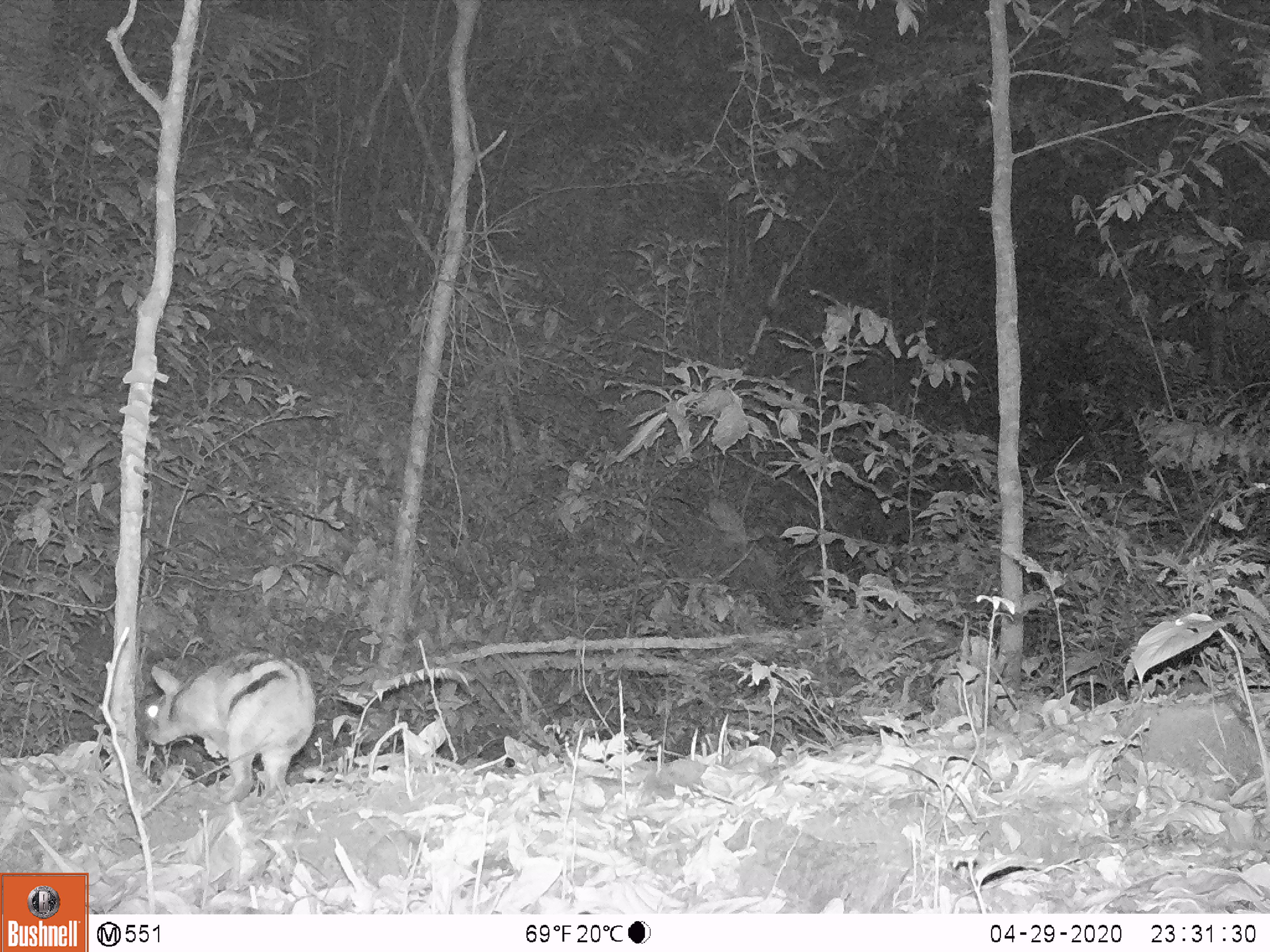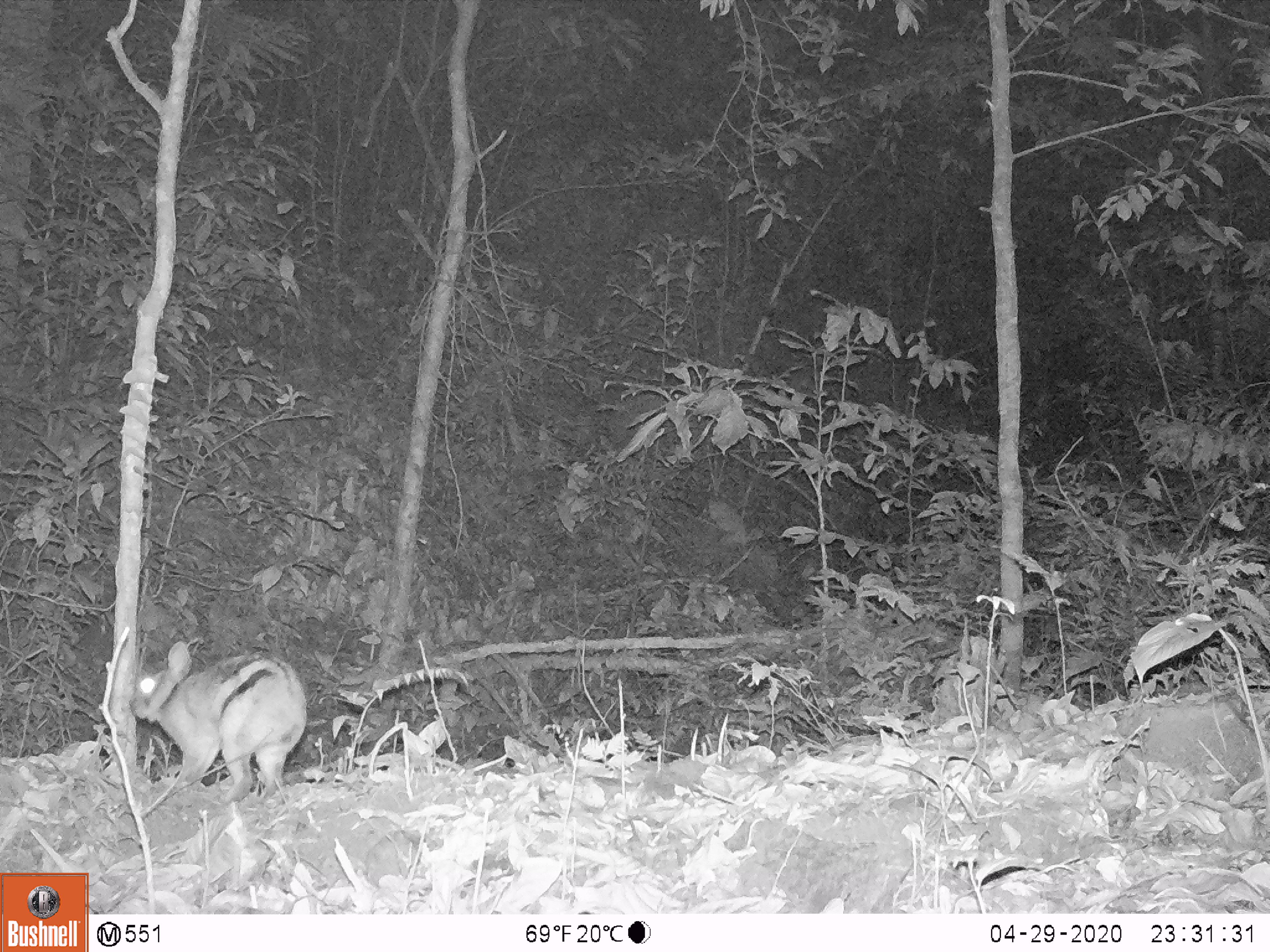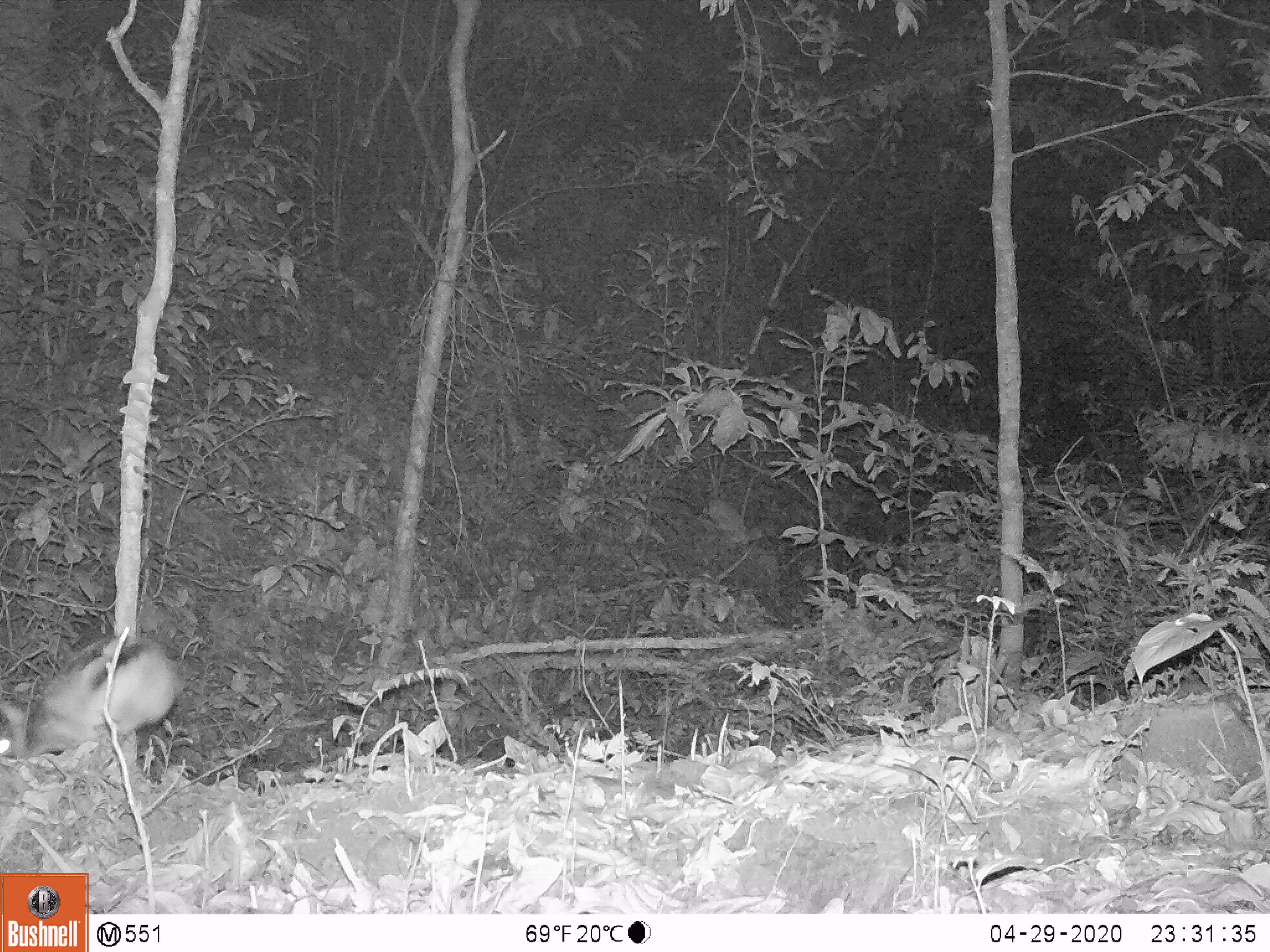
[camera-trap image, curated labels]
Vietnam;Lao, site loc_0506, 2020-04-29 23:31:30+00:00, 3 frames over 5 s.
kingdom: Animalia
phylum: Chordata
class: Mammalia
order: Lagomorpha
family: Leporidae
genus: Nesolagus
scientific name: Nesolagus timminsi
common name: annamite striped rabbit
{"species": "annamite striped rabbit (Nesolagus timminsi)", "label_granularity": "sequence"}